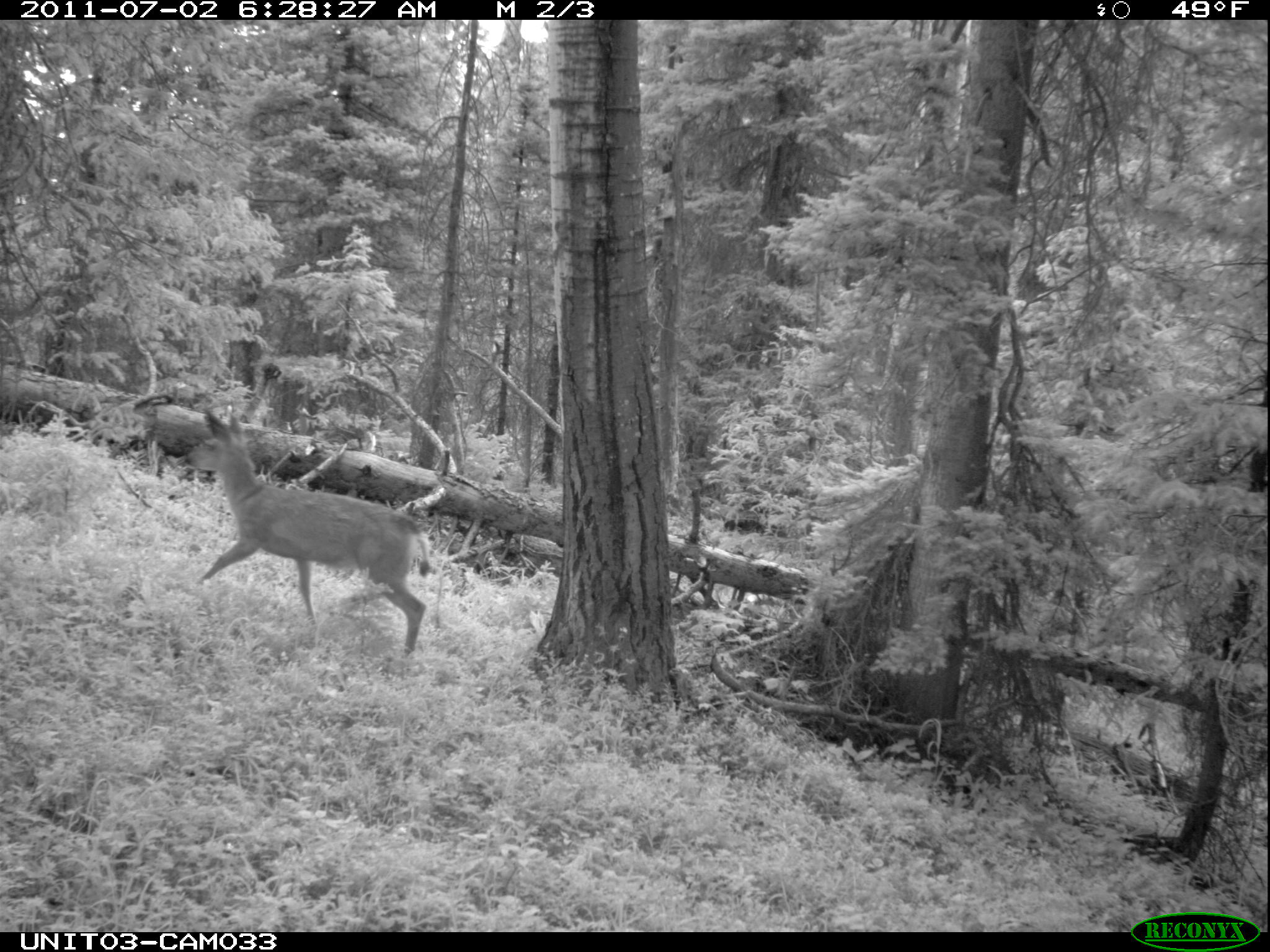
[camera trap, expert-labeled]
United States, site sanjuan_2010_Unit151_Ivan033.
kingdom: Animalia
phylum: Chordata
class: Mammalia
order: Artiodactyla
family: Cervidae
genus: Odocoileus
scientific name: Odocoileus hemionus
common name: mule deer